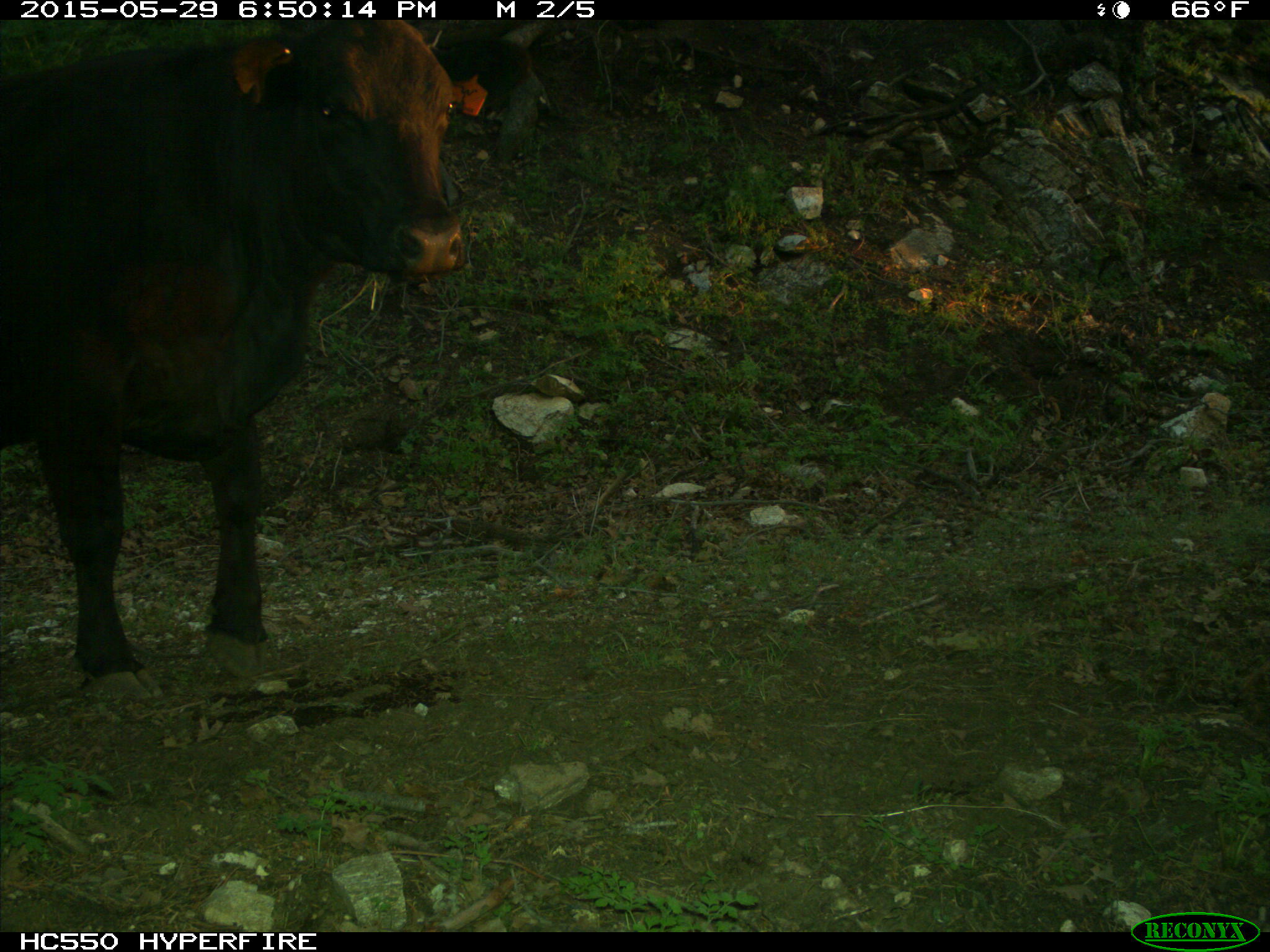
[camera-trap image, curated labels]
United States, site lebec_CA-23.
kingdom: Animalia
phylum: Chordata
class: Mammalia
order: Artiodactyla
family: Bovidae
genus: Bos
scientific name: Bos taurus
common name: domestic cow